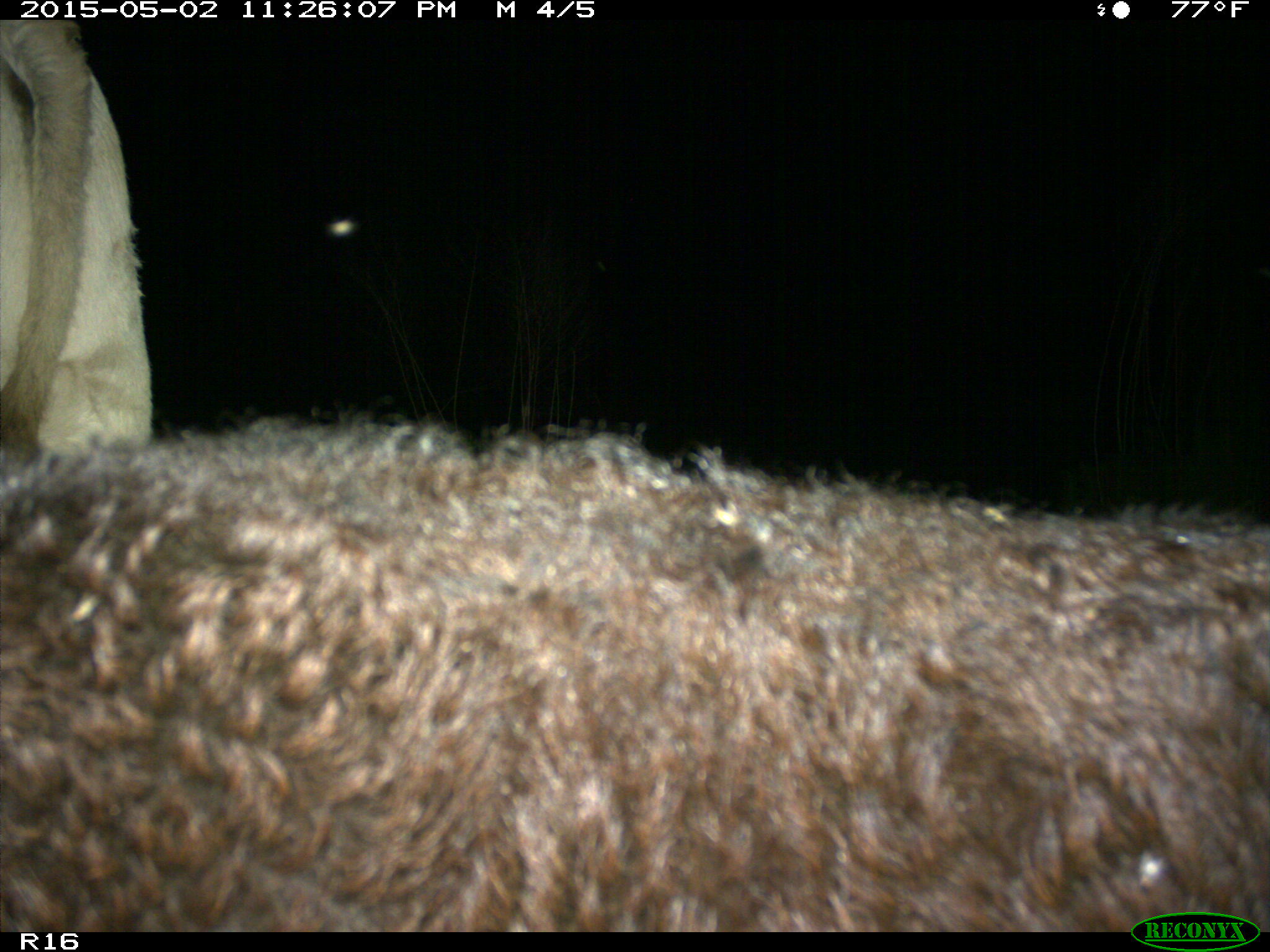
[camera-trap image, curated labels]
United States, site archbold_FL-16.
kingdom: Animalia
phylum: Chordata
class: Mammalia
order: Artiodactyla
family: Bovidae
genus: Bos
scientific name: Bos taurus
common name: domestic cow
Bos taurus (domestic cow).